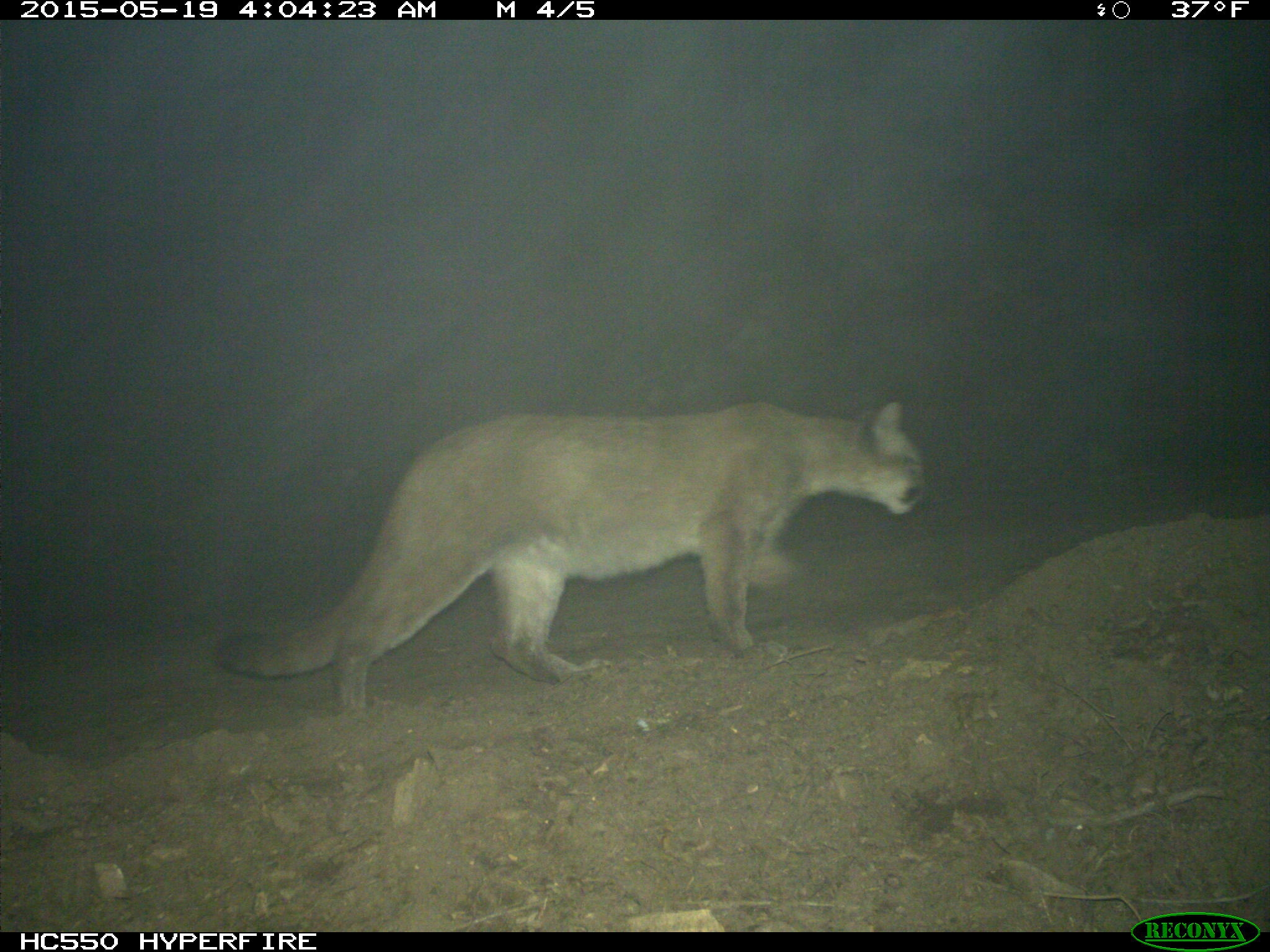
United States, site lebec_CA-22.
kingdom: Animalia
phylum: Chordata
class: Mammalia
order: Carnivora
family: Felidae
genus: Puma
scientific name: Puma concolor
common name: mountain lion